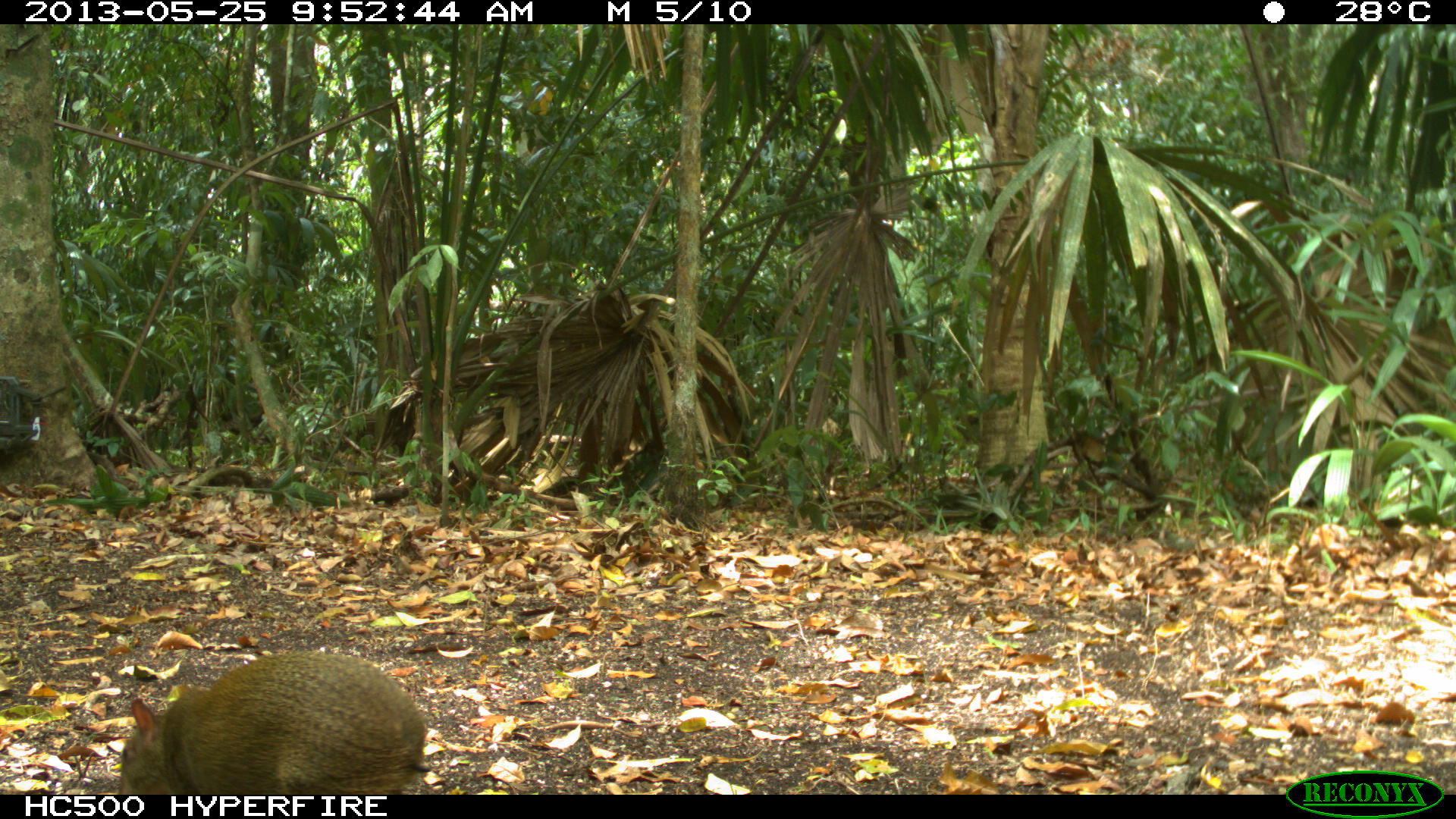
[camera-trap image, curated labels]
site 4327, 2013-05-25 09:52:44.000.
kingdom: Animalia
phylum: Chordata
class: Mammalia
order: Rodentia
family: Dasyproctidae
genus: Dasyprocta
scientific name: Dasyprocta punctata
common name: central american agouti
Dasyprocta punctata (central american agouti), count 1.